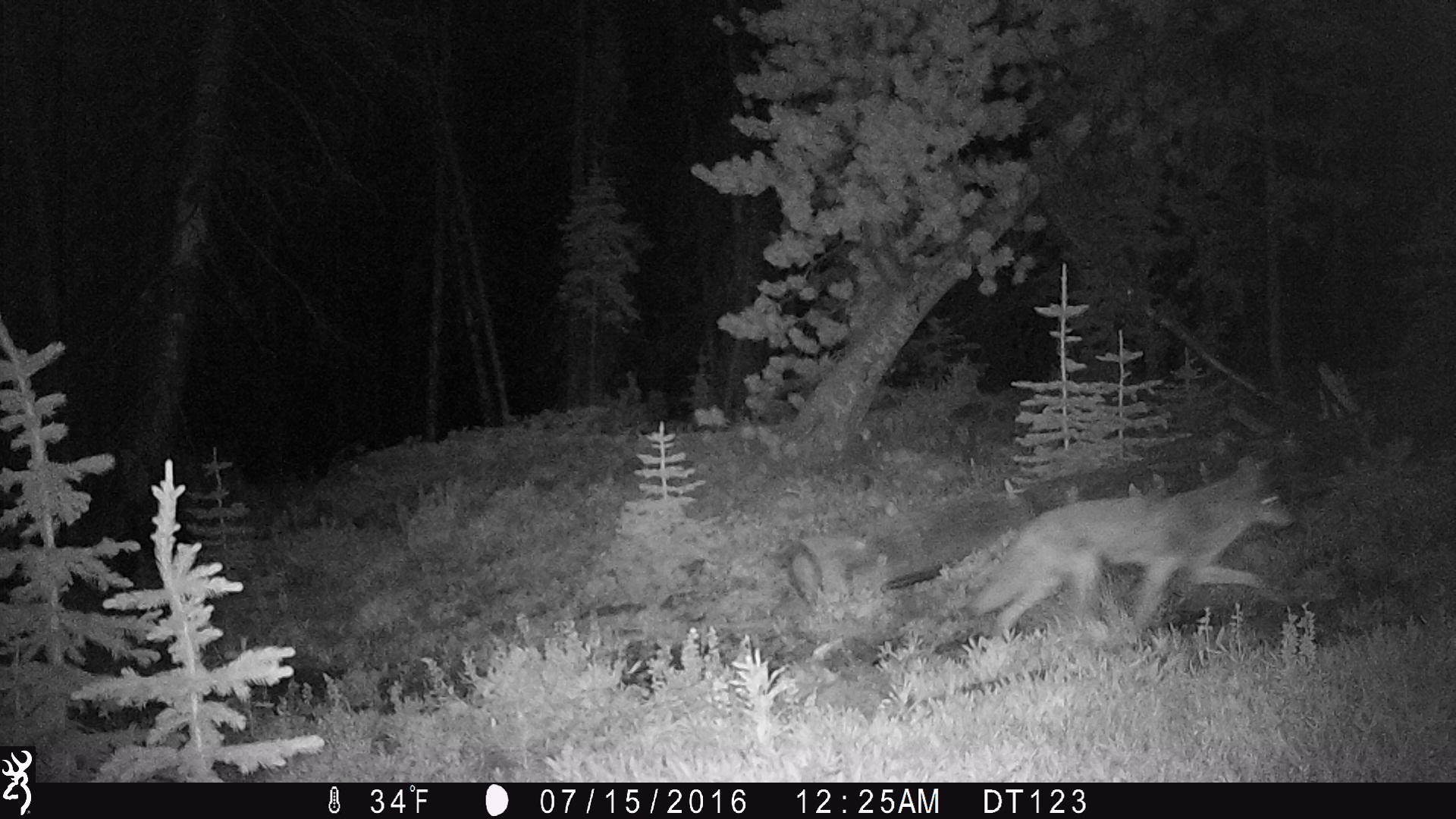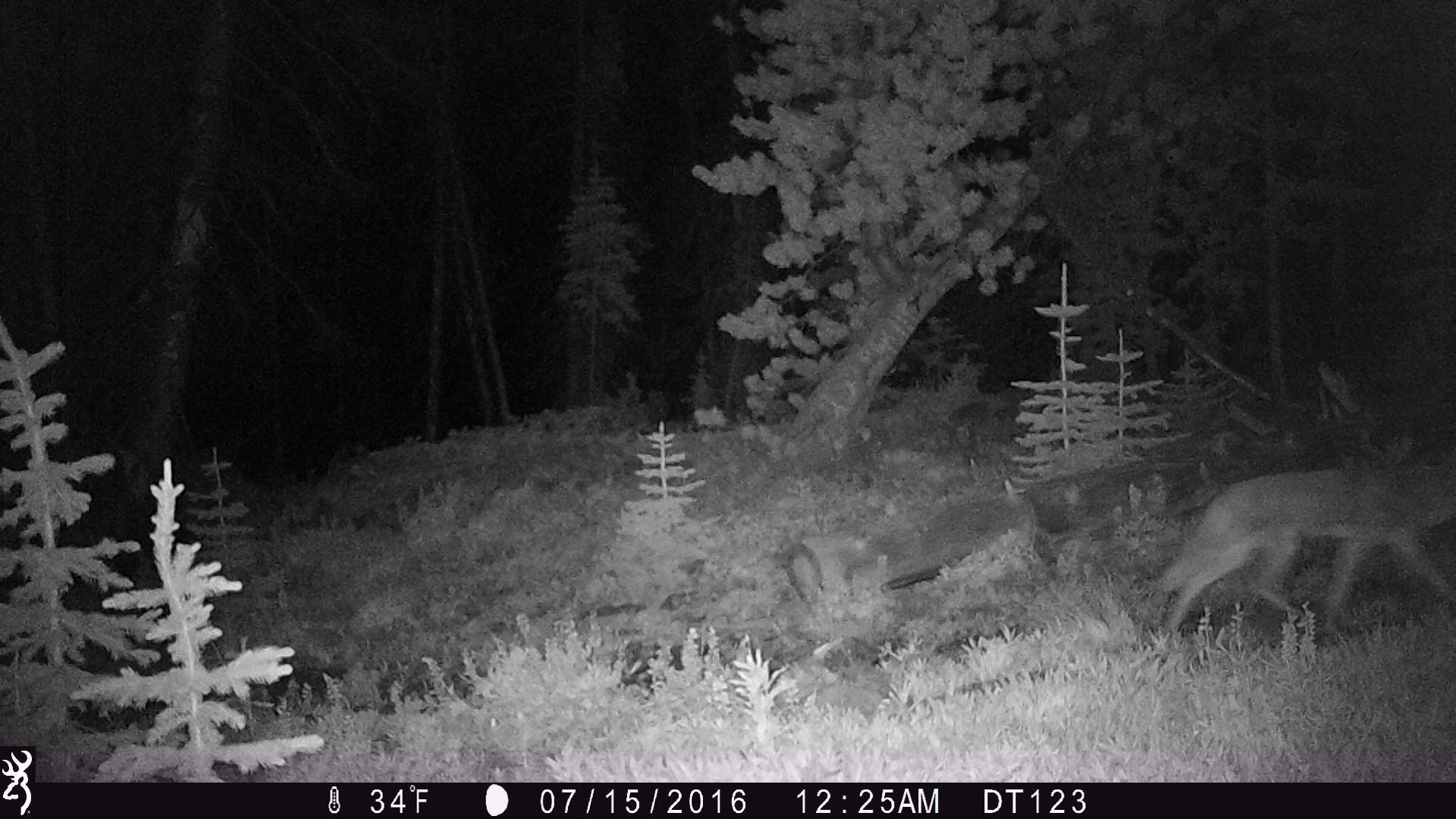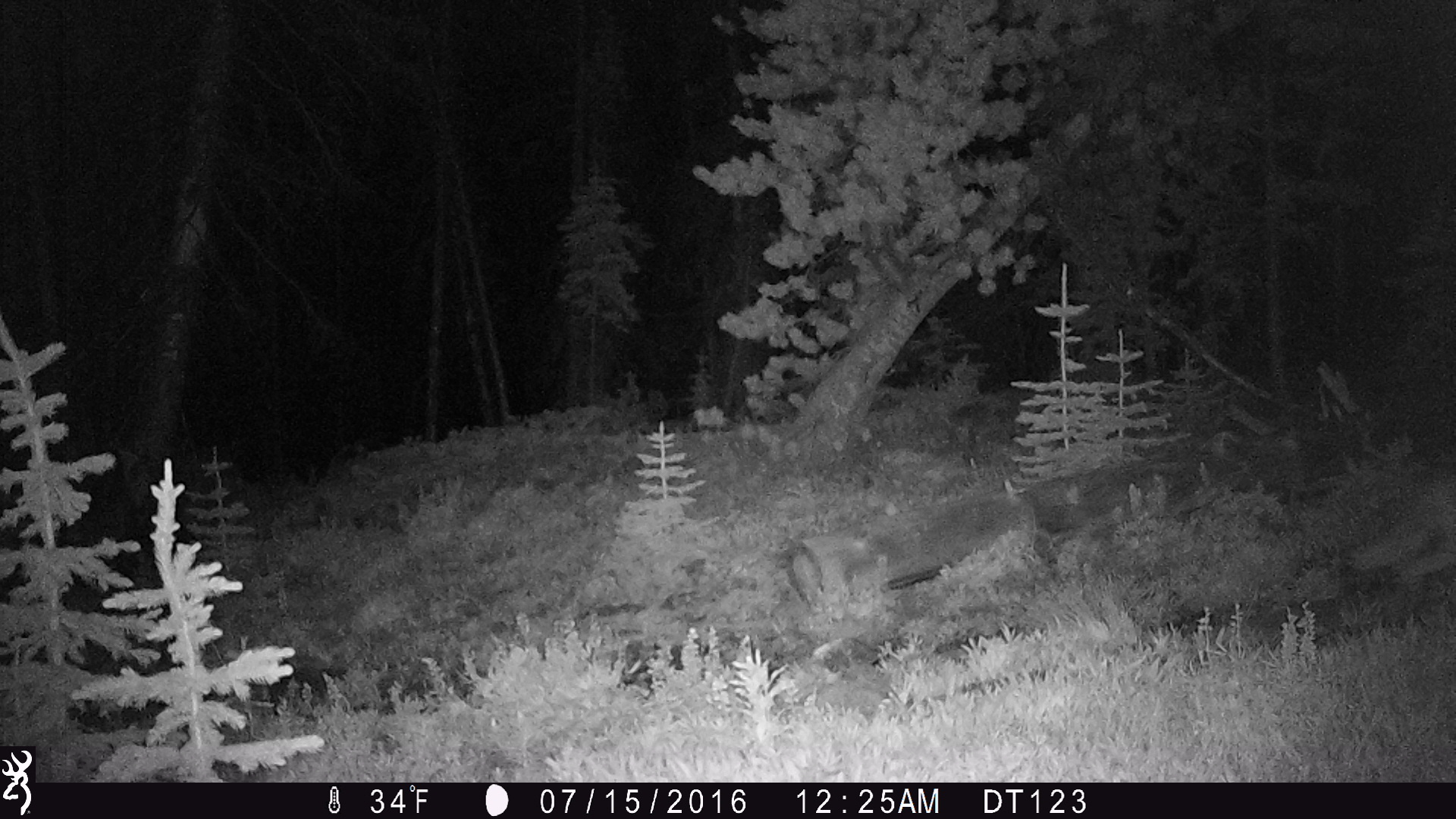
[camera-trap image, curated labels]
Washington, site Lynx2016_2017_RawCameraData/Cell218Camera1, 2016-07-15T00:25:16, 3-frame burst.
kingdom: Animalia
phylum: Chordata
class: Mammalia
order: Carnivora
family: Canidae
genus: Canis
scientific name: Canis latrans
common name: coyote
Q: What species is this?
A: Canis latrans (coyote).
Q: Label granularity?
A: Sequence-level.